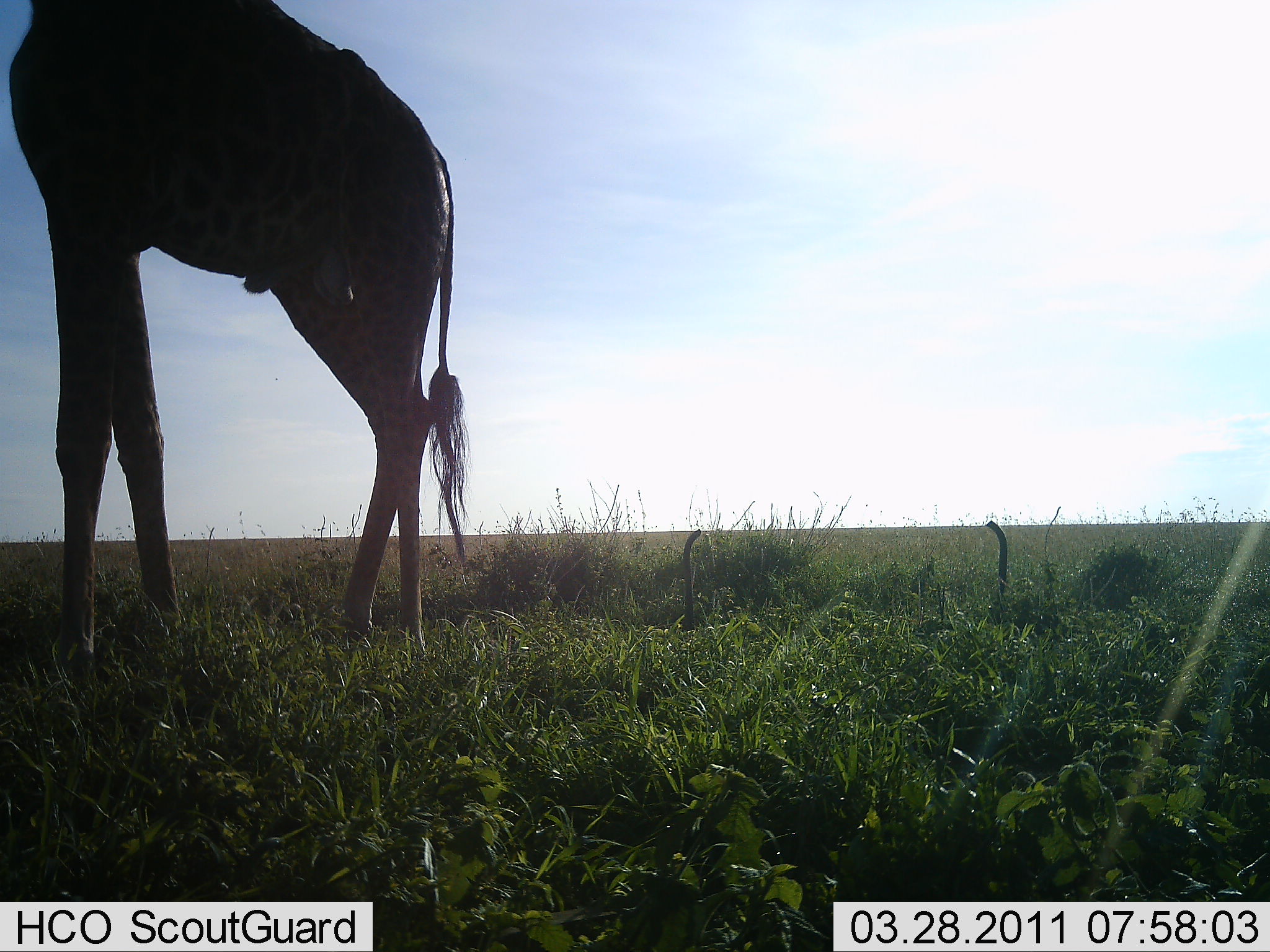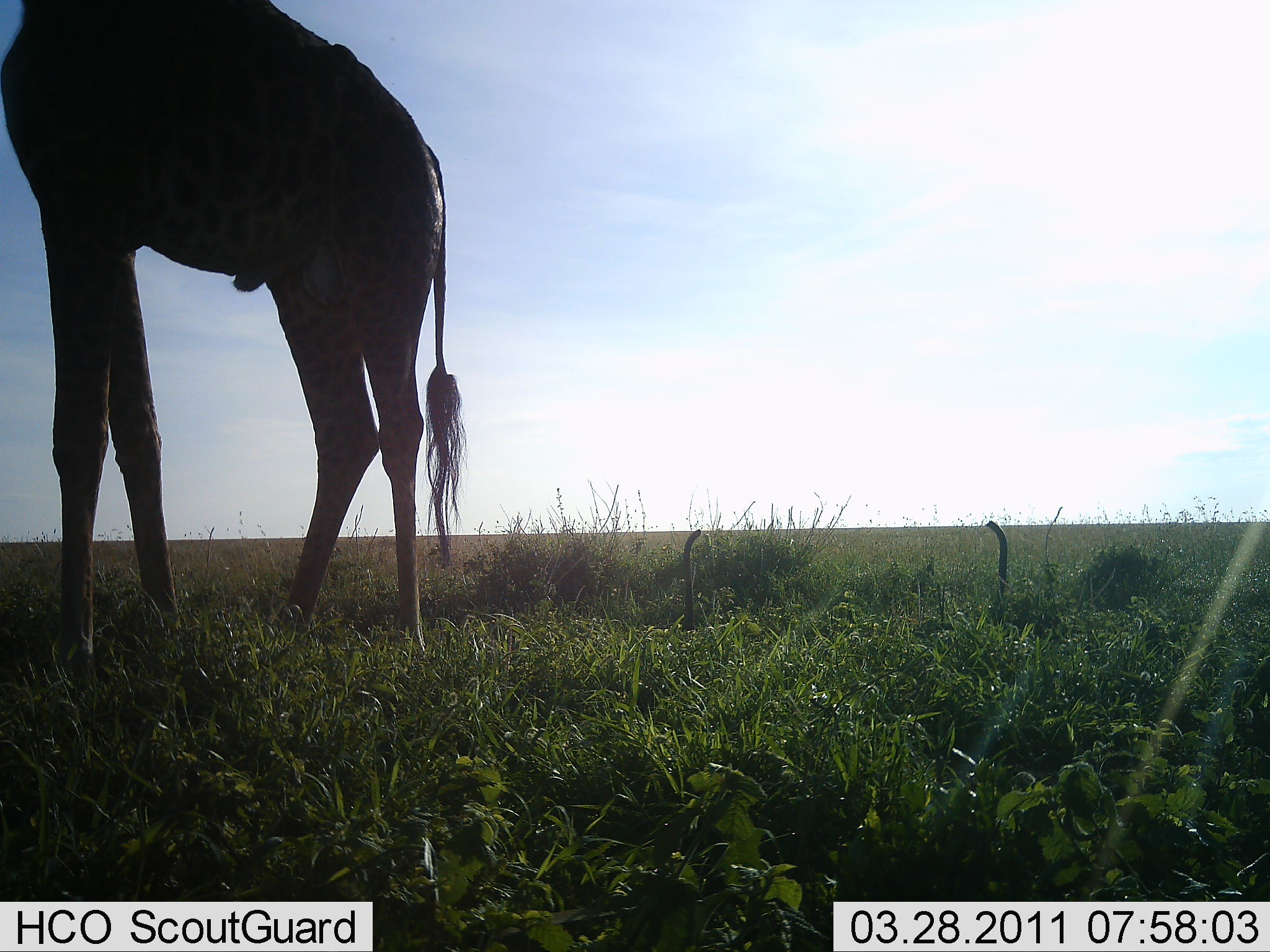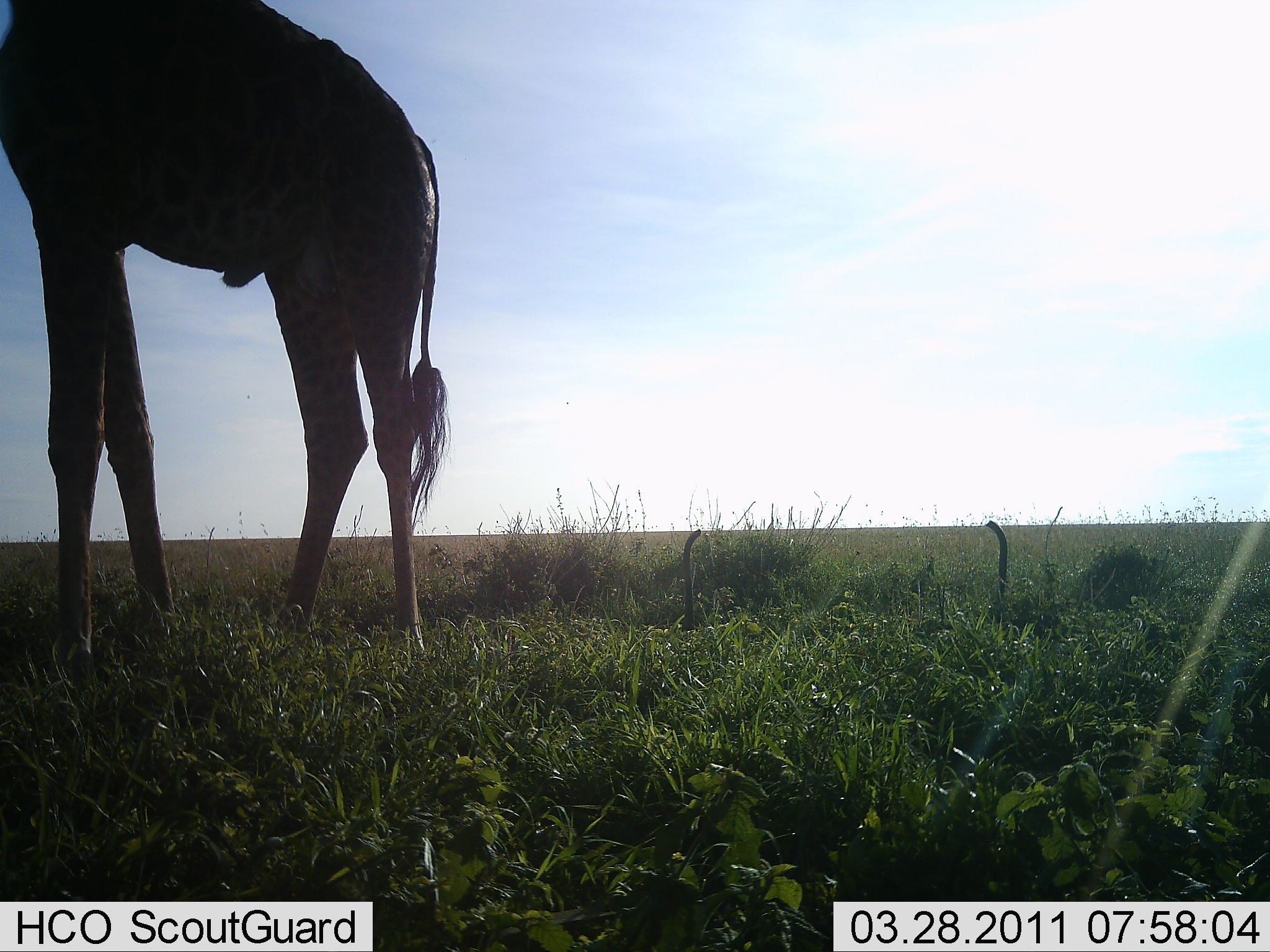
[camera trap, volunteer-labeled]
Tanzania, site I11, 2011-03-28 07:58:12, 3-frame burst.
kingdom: Animalia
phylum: Chordata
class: Mammalia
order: Artiodactyla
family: Giraffidae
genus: Giraffa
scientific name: Giraffa camelopardalis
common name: giraffe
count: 1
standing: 100%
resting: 0%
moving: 0%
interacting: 0%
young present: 0%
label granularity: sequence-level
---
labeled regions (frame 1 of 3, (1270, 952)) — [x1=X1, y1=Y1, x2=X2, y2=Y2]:
animal: [x1=0, y1=1, x2=467, y2=694]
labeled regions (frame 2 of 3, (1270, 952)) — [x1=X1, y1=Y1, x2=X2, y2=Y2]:
animal: [x1=0, y1=0, x2=466, y2=692]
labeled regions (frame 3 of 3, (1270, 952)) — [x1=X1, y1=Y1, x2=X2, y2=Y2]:
animal: [x1=0, y1=1, x2=451, y2=689]